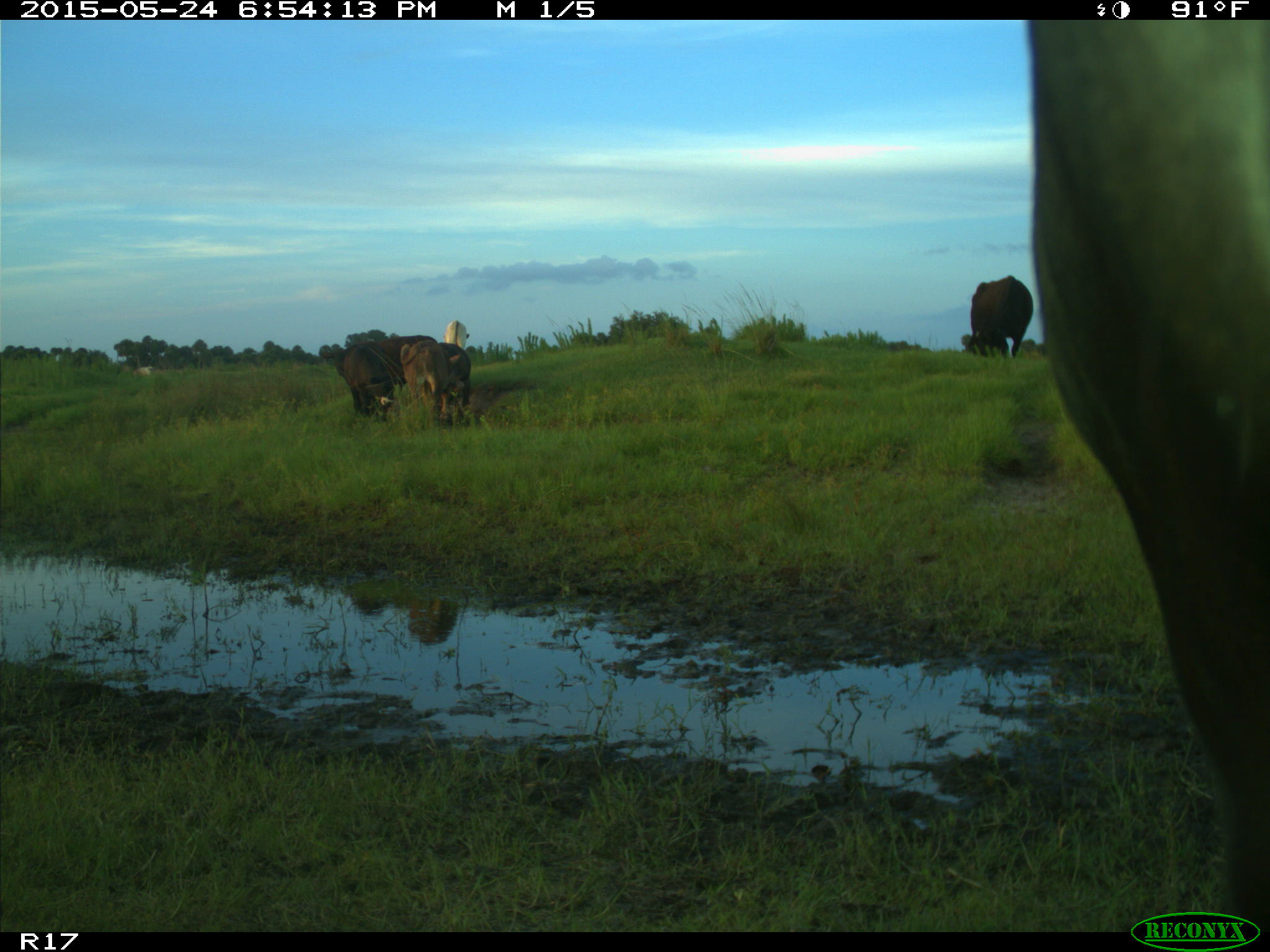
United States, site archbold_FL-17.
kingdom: Animalia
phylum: Chordata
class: Mammalia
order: Artiodactyla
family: Bovidae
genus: Bos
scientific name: Bos taurus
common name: domestic cow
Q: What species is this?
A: Bos taurus (domestic cow).